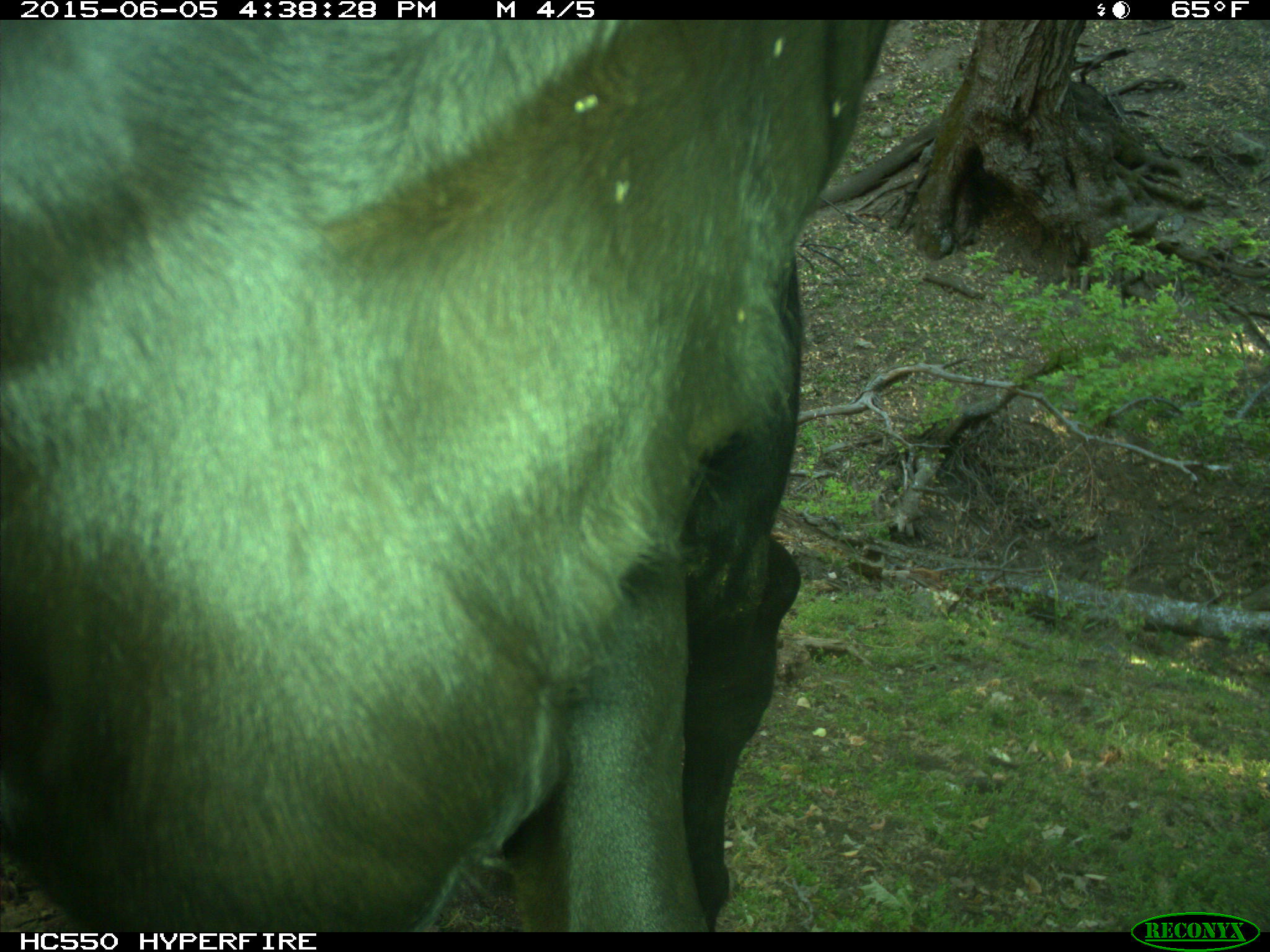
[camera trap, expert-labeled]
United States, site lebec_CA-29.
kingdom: Animalia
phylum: Chordata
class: Mammalia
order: Artiodactyla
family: Bovidae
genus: Bos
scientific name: Bos taurus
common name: domestic cow